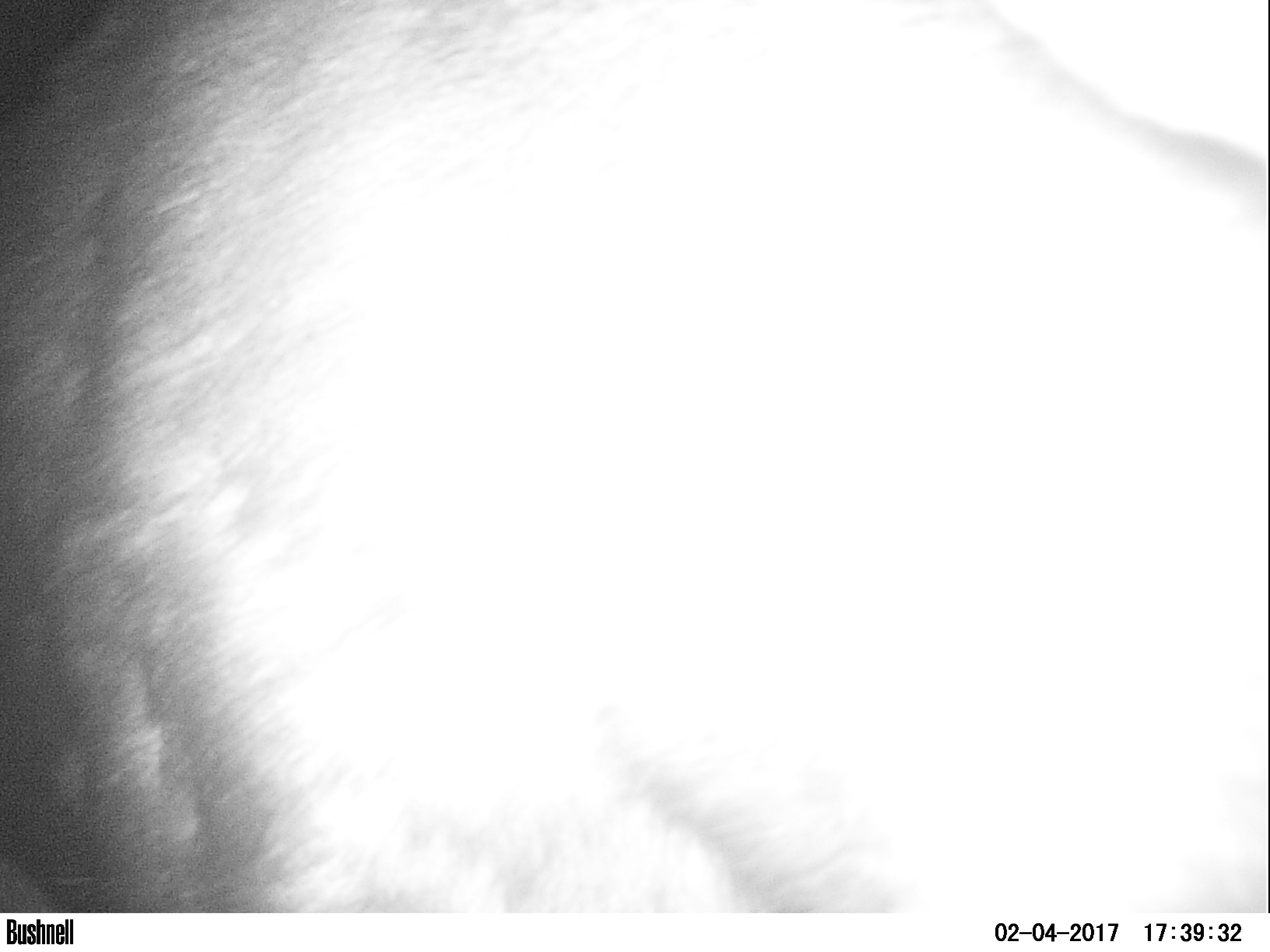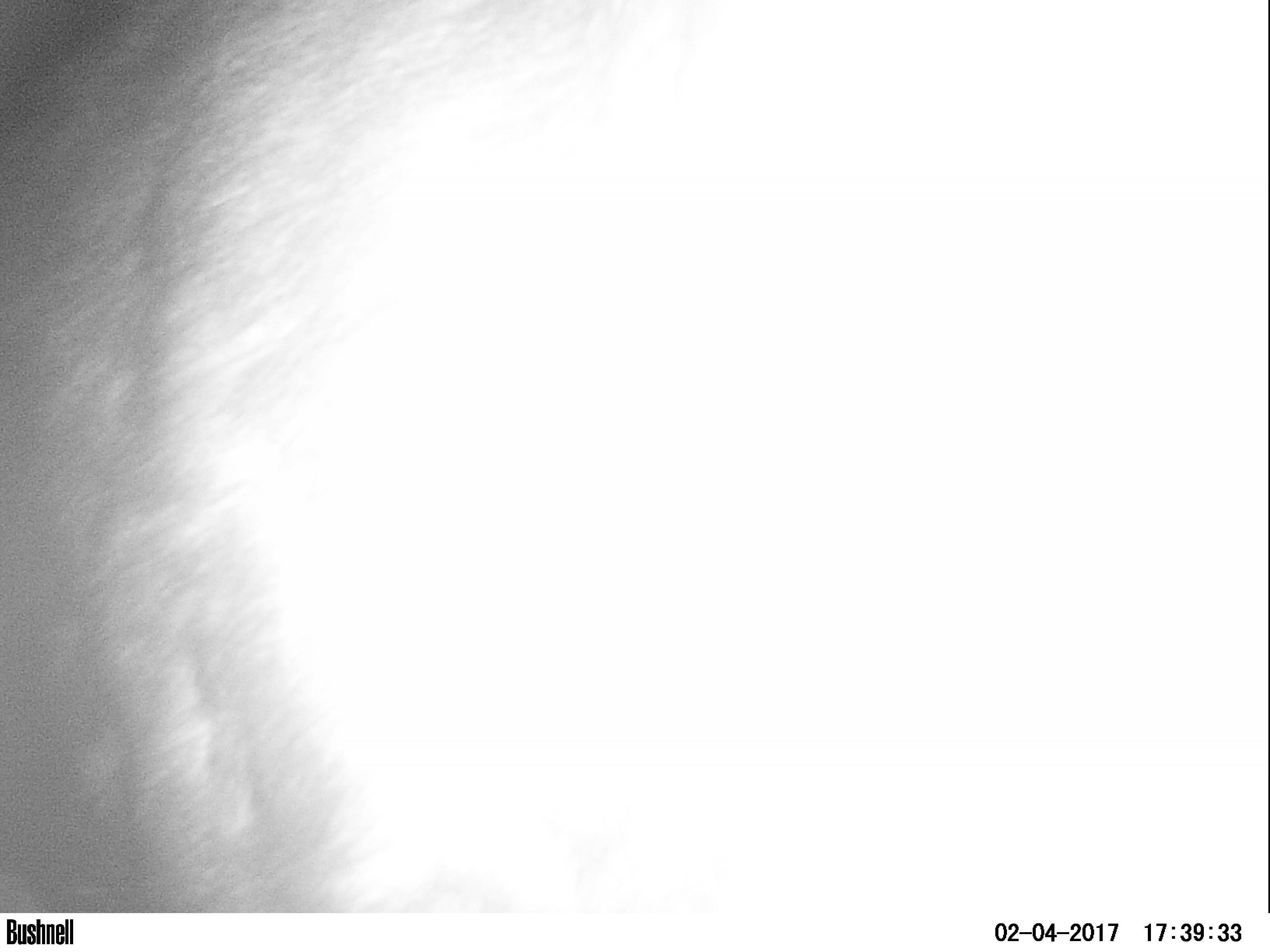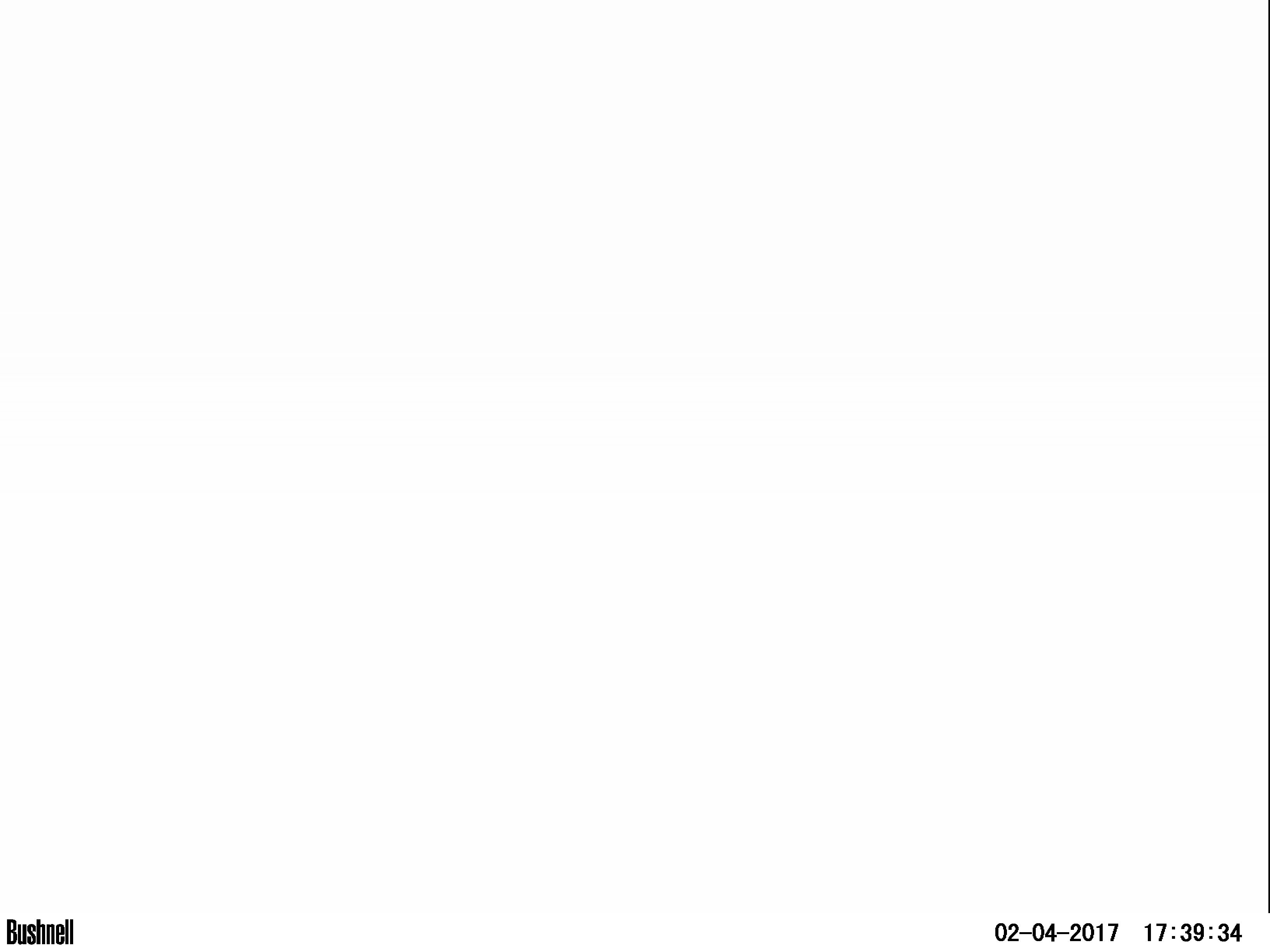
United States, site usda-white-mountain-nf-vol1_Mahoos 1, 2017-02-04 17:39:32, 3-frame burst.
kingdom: Animalia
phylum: Chordata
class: Mammalia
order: Artiodactyla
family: Cervidae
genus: Alces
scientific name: Alces alces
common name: moose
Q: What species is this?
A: Moose (Alces alces).